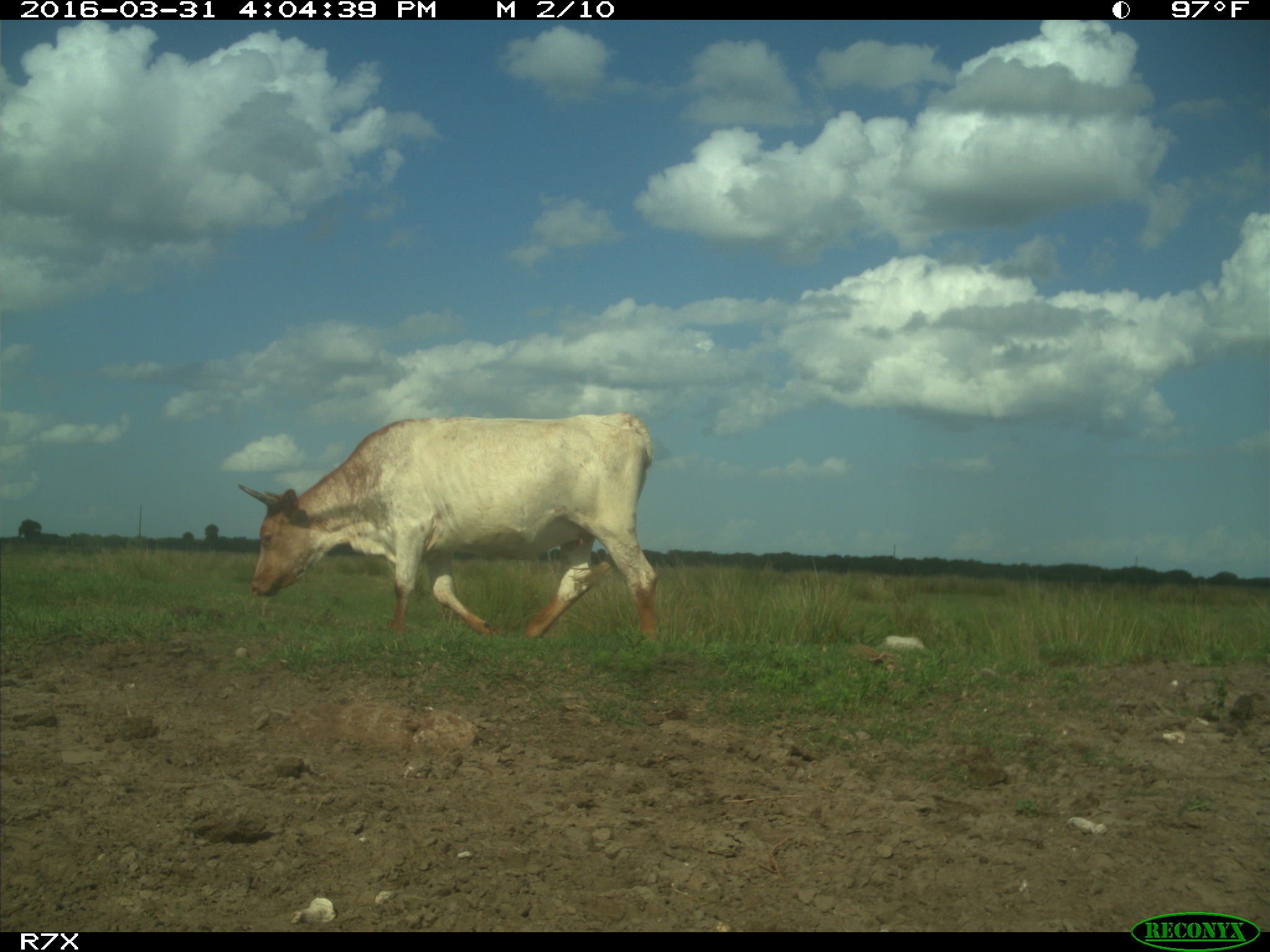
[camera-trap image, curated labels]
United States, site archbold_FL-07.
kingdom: Animalia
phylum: Chordata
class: Mammalia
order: Artiodactyla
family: Bovidae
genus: Bos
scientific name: Bos taurus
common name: domestic cow